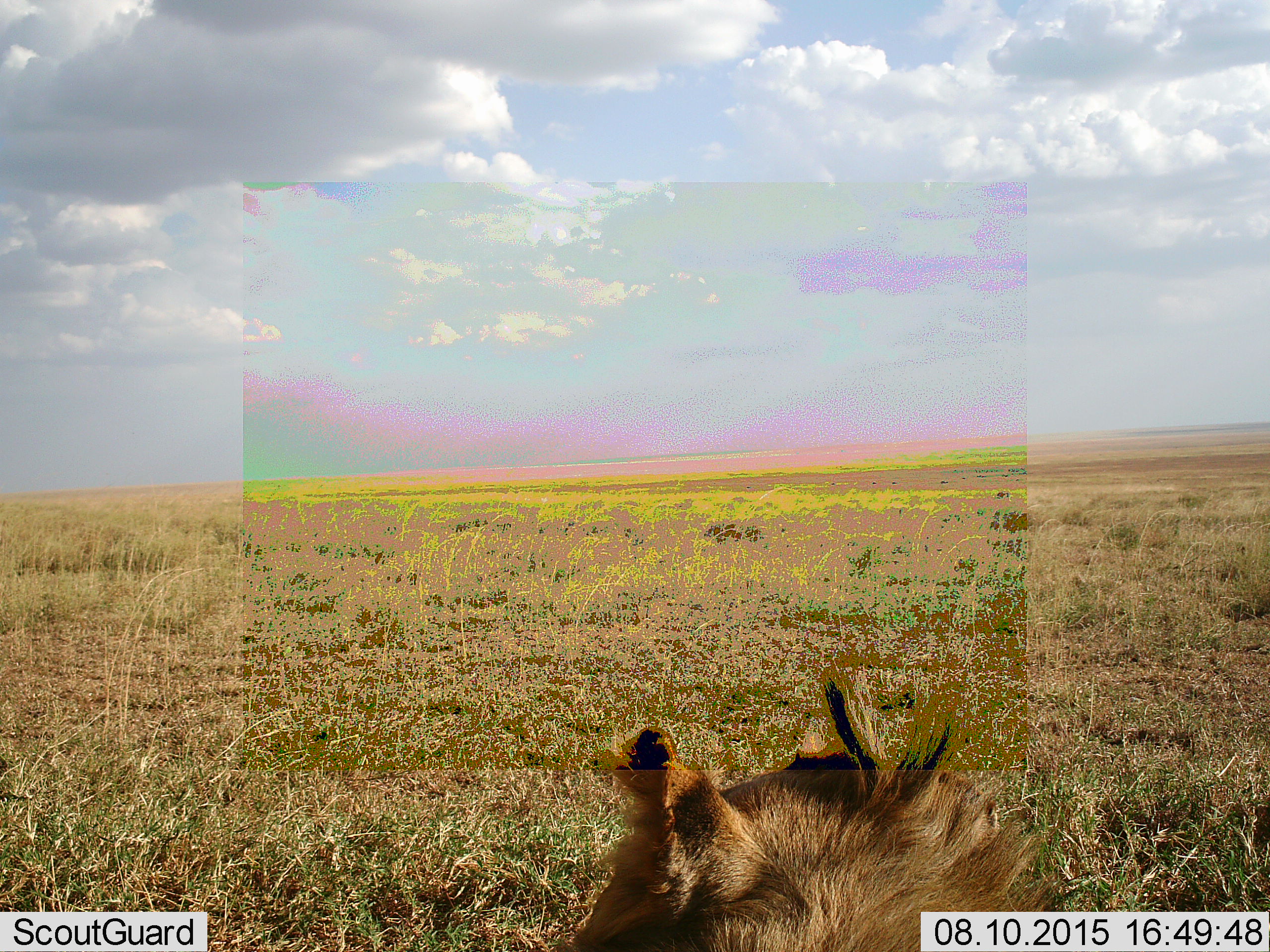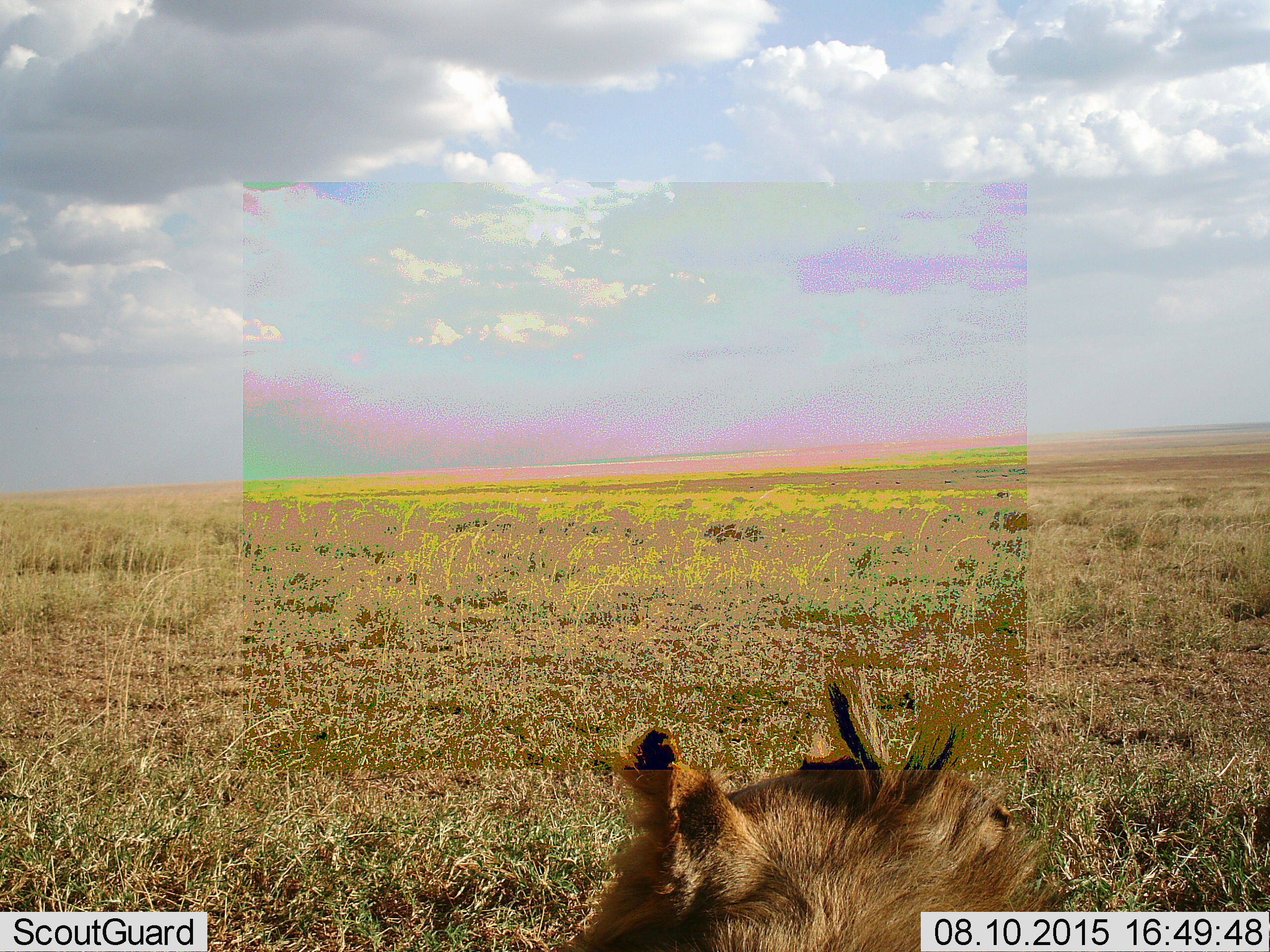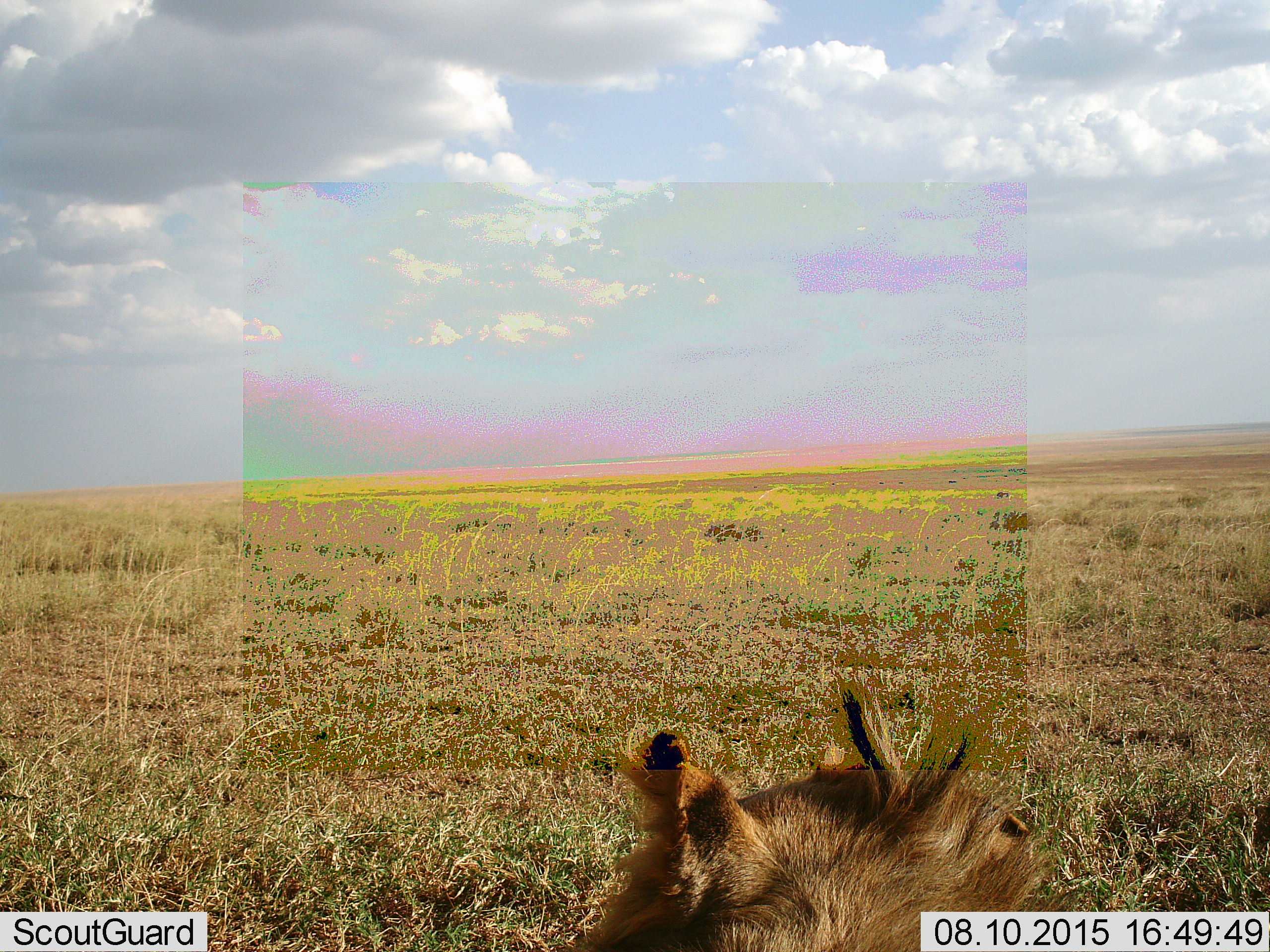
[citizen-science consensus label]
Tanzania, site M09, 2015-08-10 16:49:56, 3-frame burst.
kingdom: Animalia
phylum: Chordata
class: Mammalia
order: Carnivora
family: Felidae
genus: Panthera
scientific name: Panthera leo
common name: lion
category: lionmale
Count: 1.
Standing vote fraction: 0%.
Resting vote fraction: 100%.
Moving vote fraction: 0%.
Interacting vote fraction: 0%.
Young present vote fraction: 0%.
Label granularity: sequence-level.